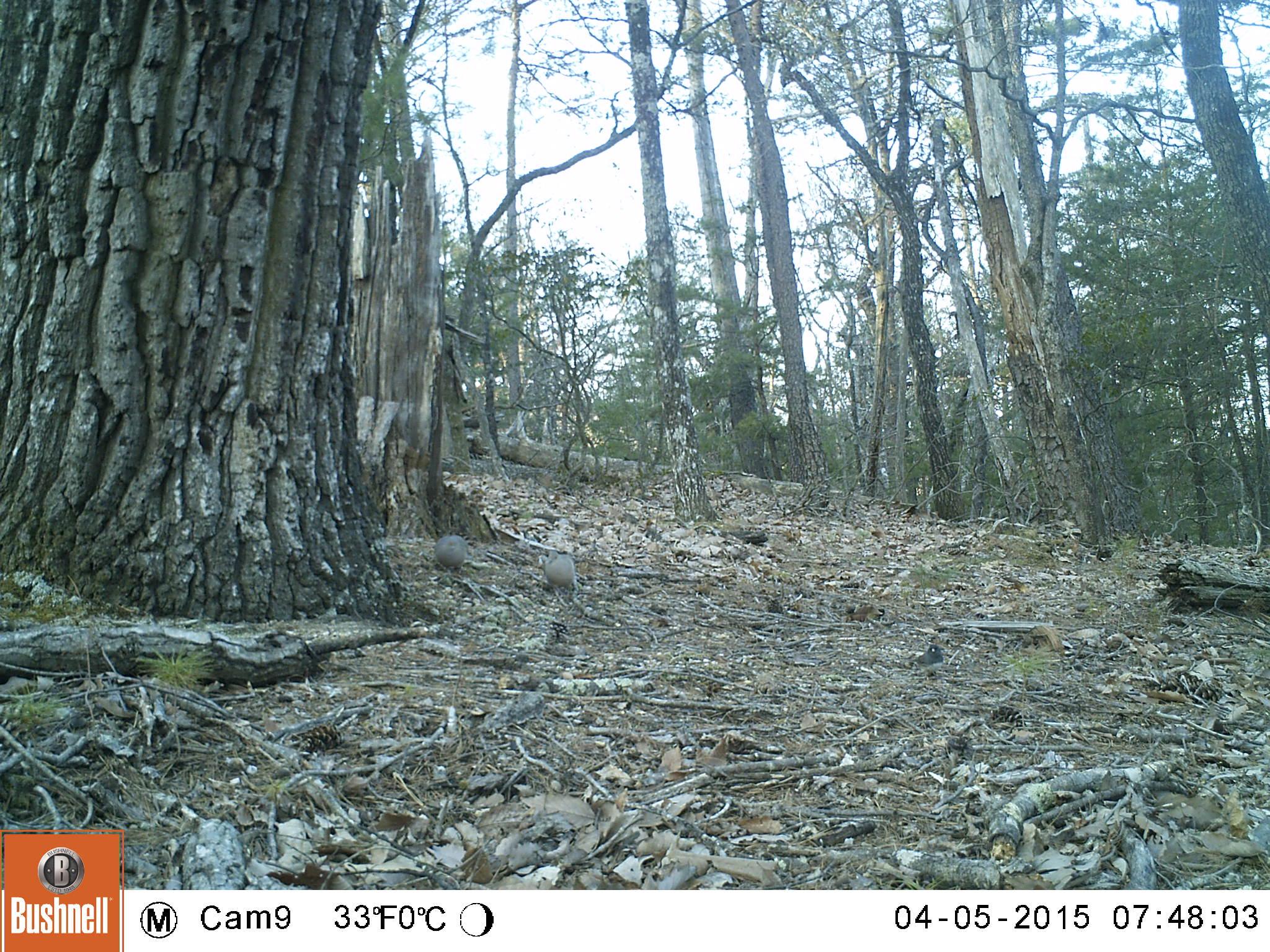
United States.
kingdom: Animalia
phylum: Chordata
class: Aves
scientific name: Aves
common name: bird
Bird (Aves).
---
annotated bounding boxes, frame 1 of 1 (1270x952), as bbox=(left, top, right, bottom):
Bird: bbox=(530, 546, 583, 599); bbox=(425, 529, 478, 579)